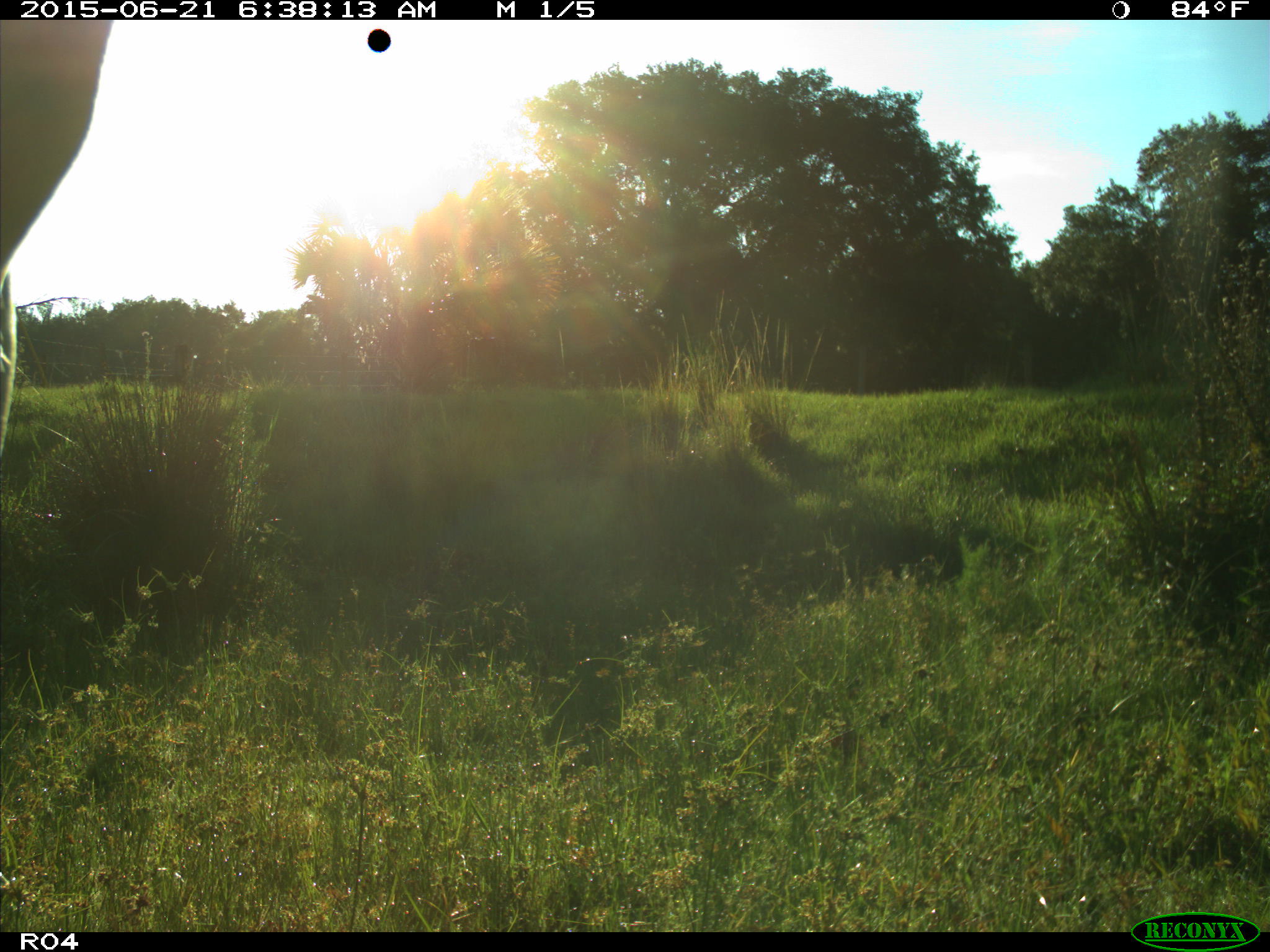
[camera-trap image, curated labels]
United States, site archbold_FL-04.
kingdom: Animalia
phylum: Chordata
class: Mammalia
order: Artiodactyla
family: Bovidae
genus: Bos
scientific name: Bos taurus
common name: domestic cow